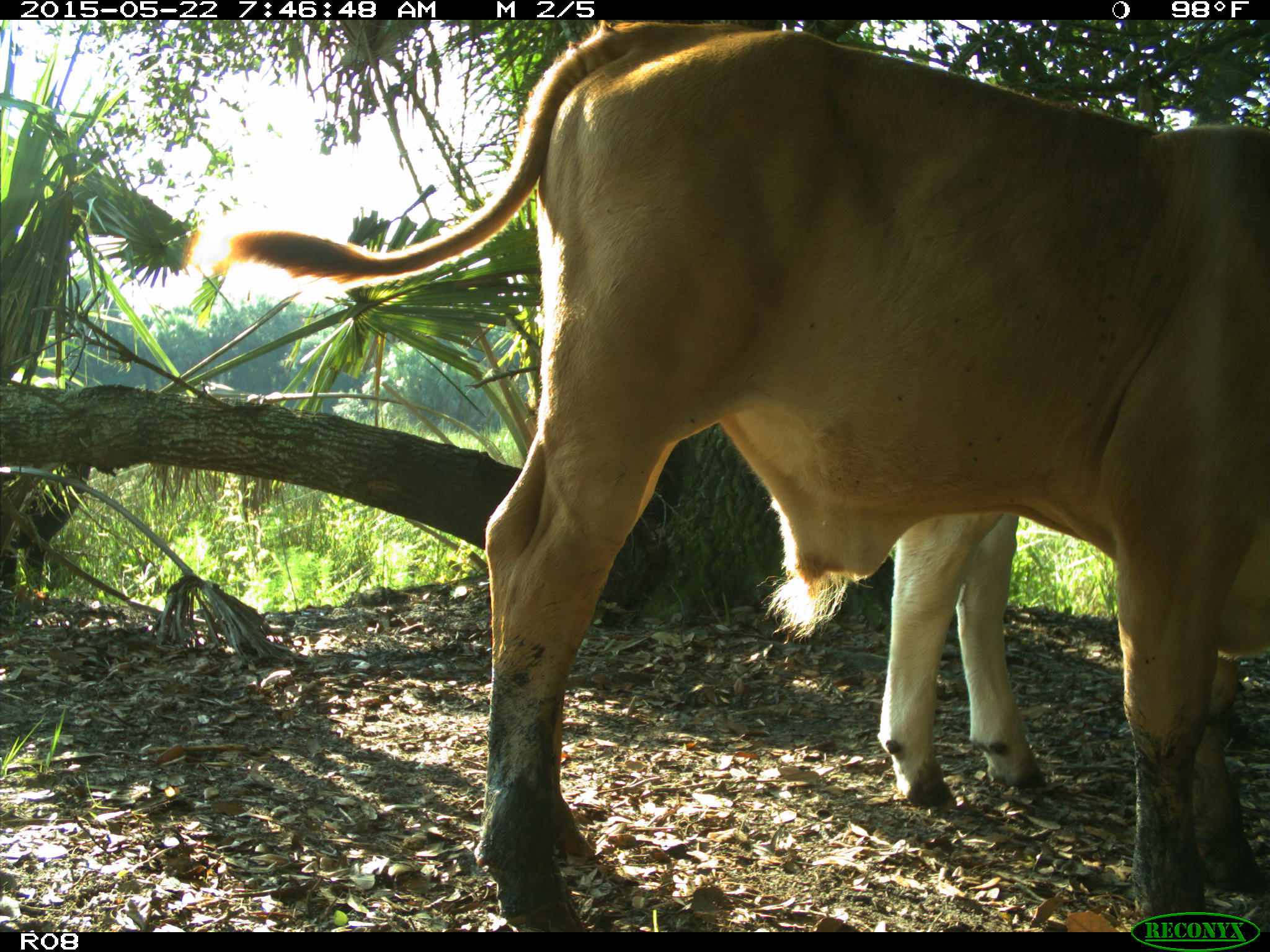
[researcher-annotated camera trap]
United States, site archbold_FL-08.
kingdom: Animalia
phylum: Chordata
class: Mammalia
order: Artiodactyla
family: Bovidae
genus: Bos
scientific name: Bos taurus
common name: domestic cow